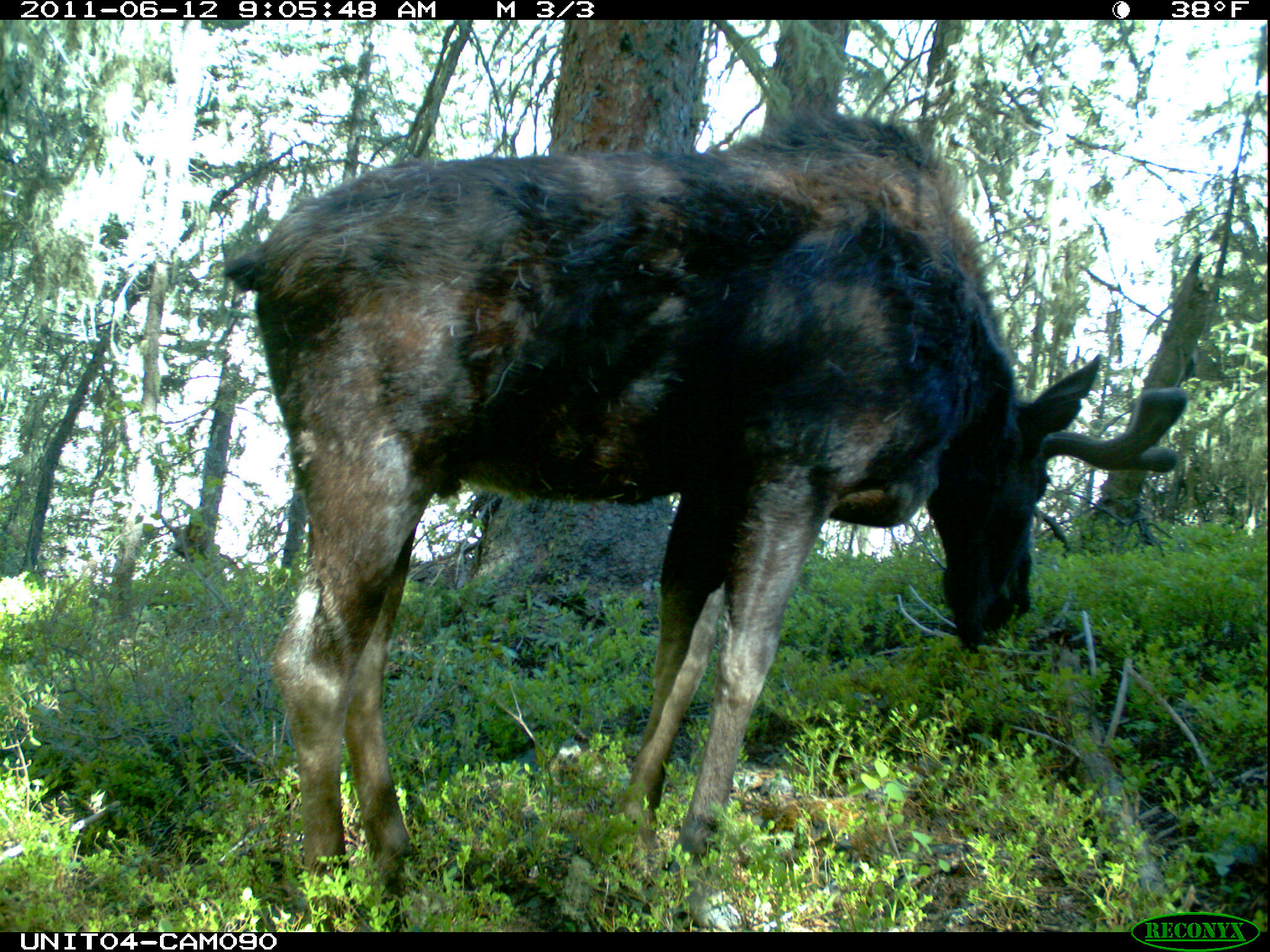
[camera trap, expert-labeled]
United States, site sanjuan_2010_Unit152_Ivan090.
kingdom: Animalia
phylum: Chordata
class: Mammalia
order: Artiodactyla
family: Cervidae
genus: Alces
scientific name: Alces alces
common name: moose